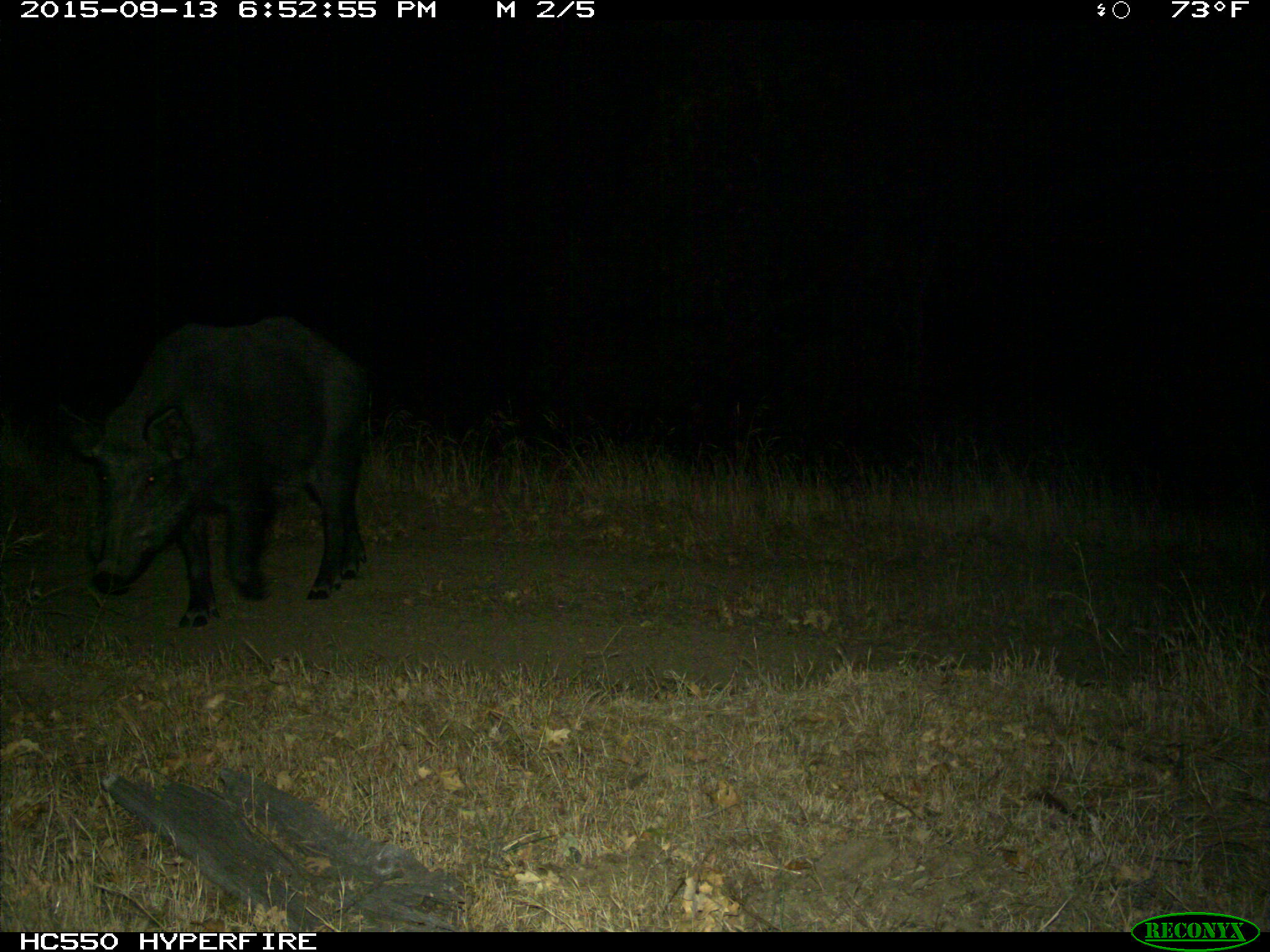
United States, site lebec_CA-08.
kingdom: Animalia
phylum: Chordata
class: Mammalia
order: Artiodactyla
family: Suidae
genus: Sus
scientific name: Sus scrofa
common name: wild boar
Sus scrofa (wild boar).